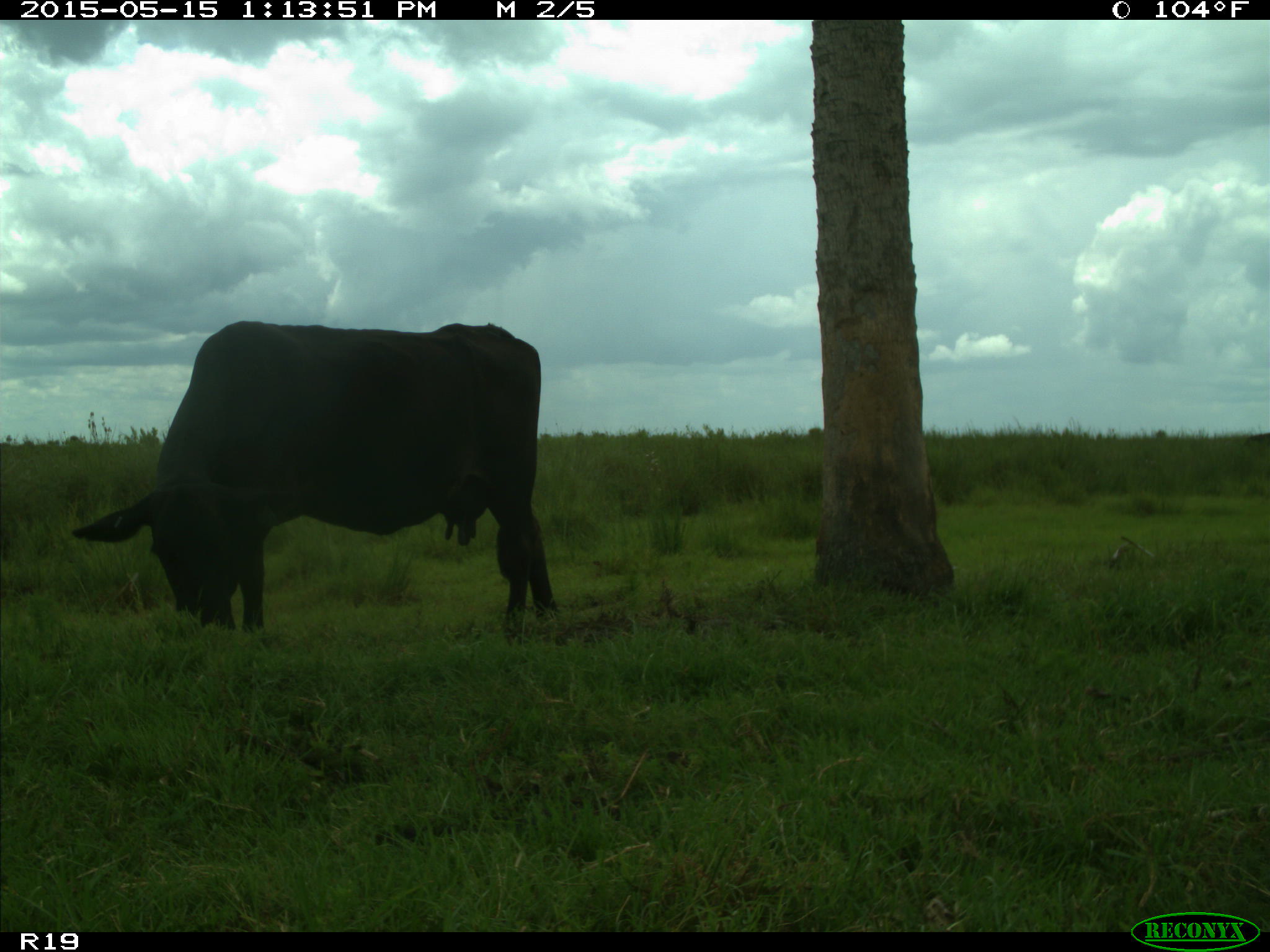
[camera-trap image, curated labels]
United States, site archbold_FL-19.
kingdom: Animalia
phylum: Chordata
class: Mammalia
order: Artiodactyla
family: Bovidae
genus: Bos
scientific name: Bos taurus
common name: domestic cow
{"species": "Bos taurus (domestic cow)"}